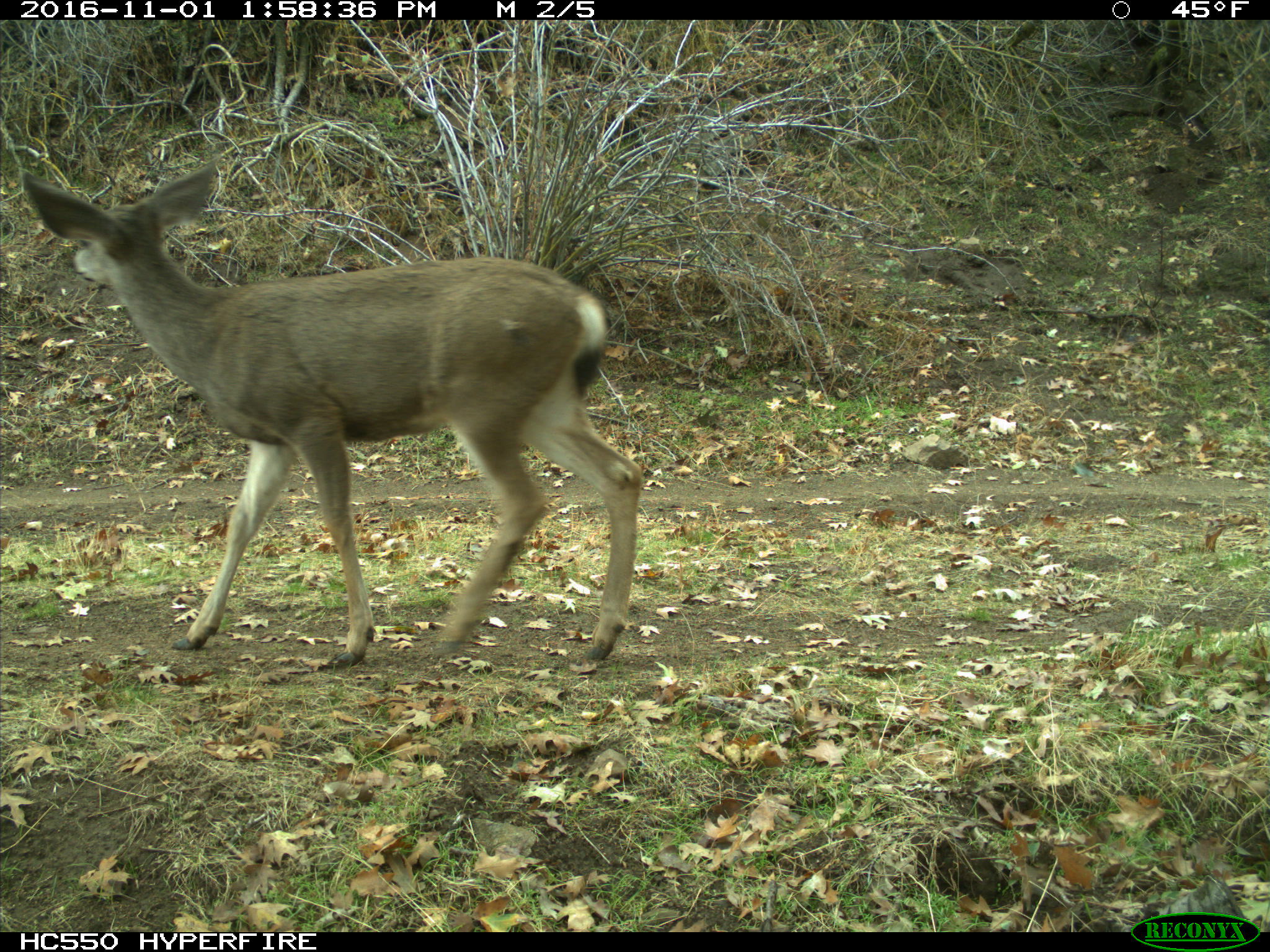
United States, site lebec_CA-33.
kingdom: Animalia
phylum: Chordata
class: Mammalia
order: Artiodactyla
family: Cervidae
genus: Odocoileus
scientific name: Odocoileus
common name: deer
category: unidentified deer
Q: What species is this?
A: Unidentified deer (deer) (Odocoileus).